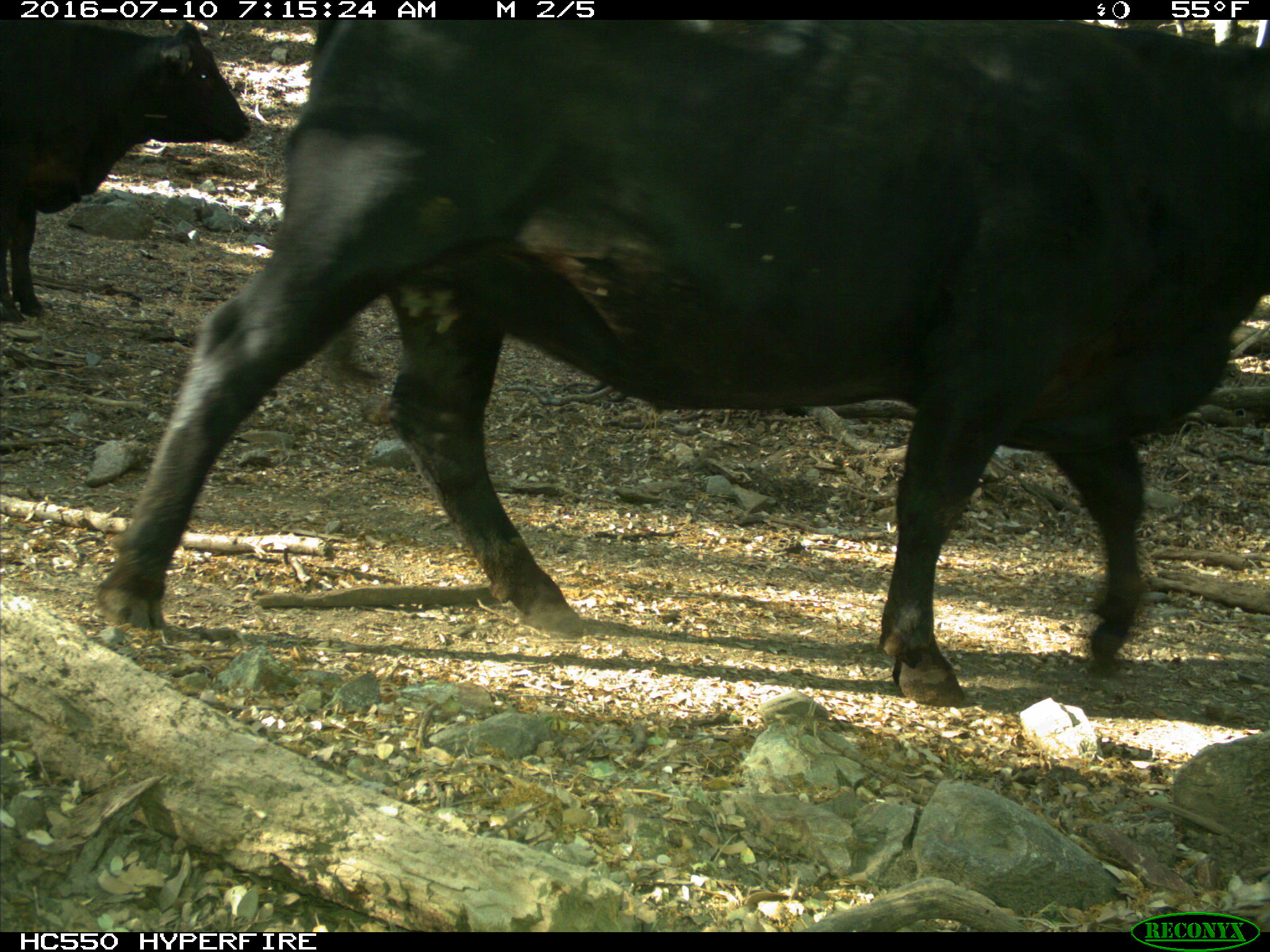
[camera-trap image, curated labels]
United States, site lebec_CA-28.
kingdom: Animalia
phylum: Chordata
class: Mammalia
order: Artiodactyla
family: Bovidae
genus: Bos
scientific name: Bos taurus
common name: domestic cow